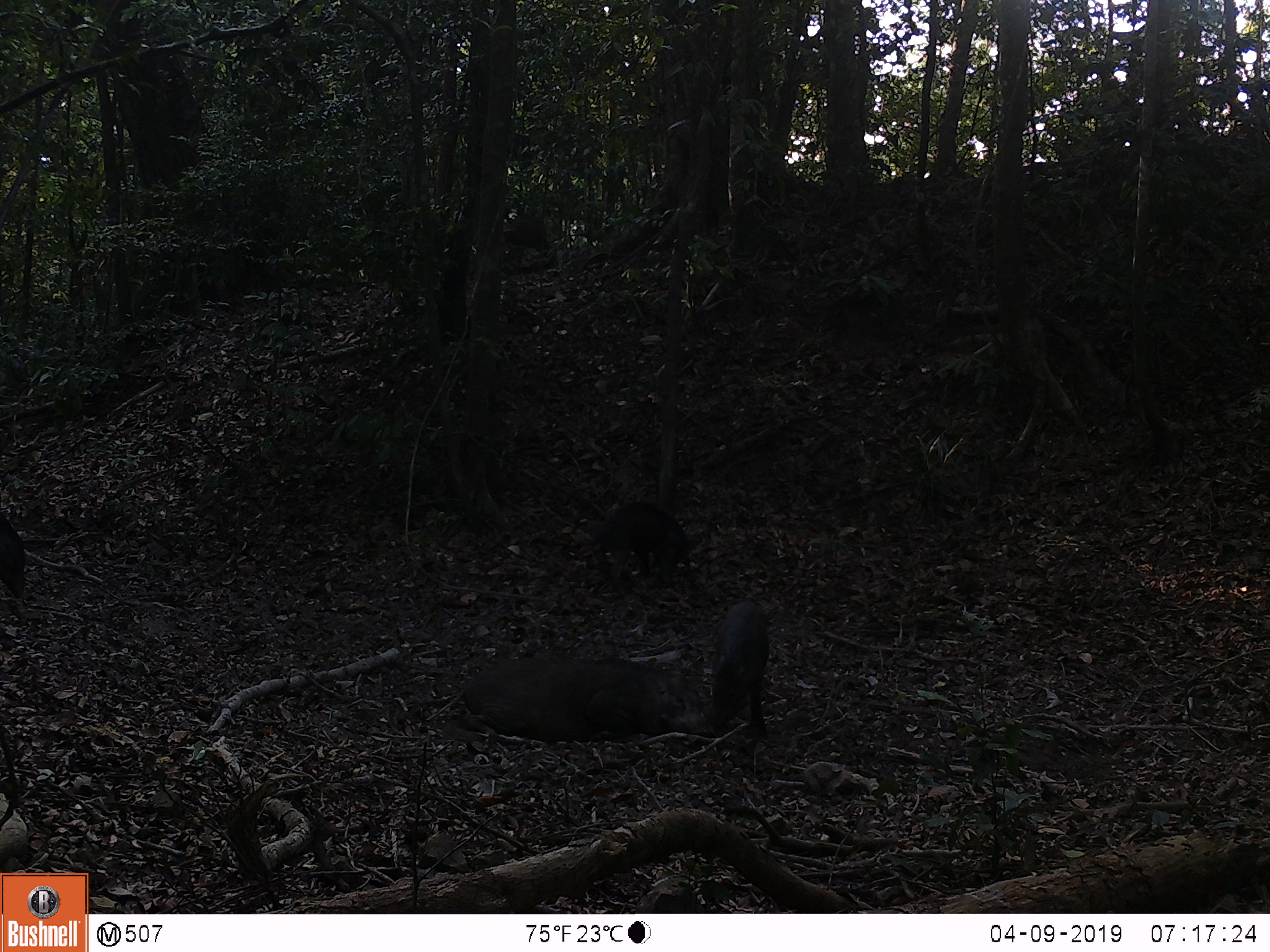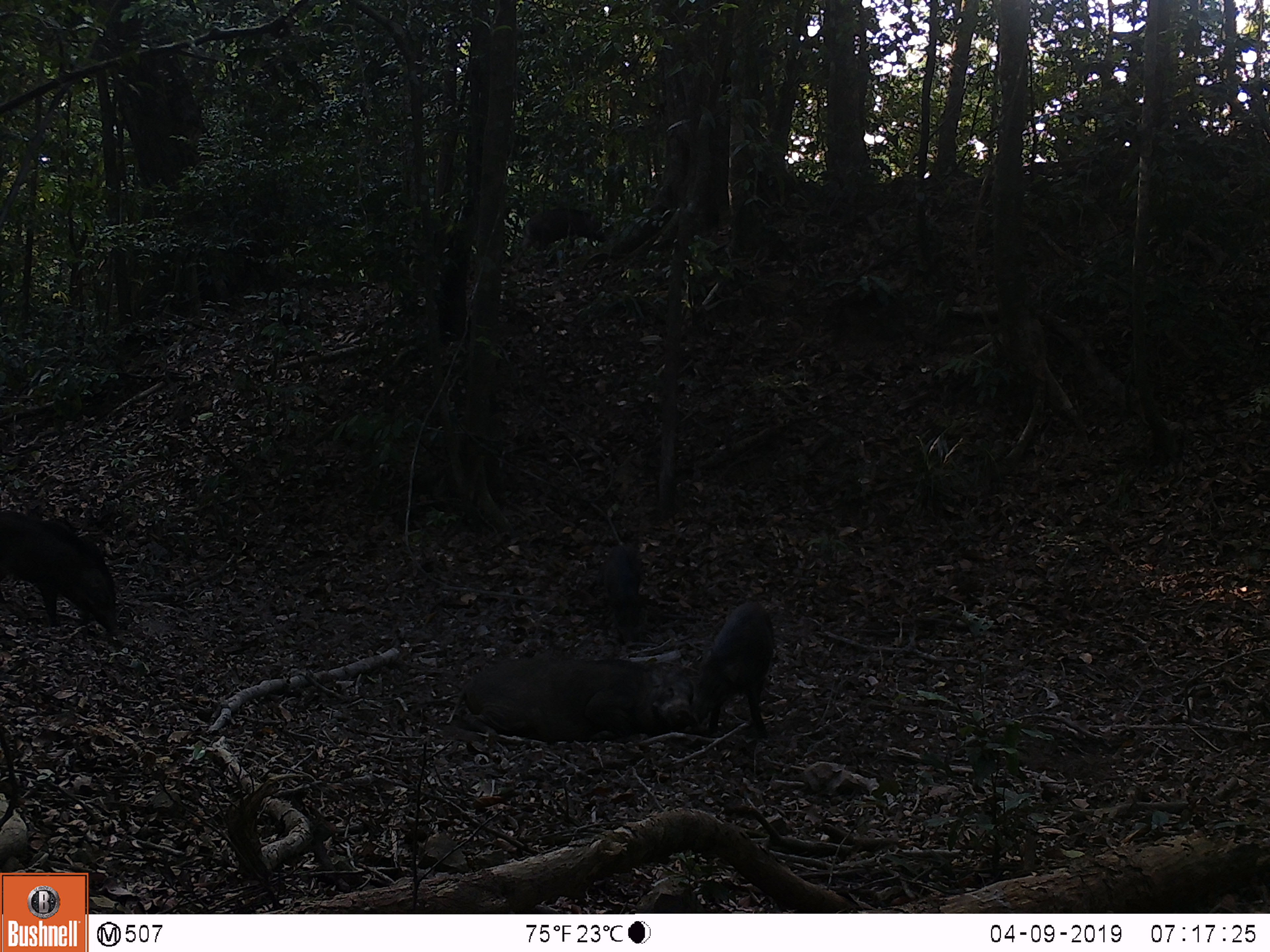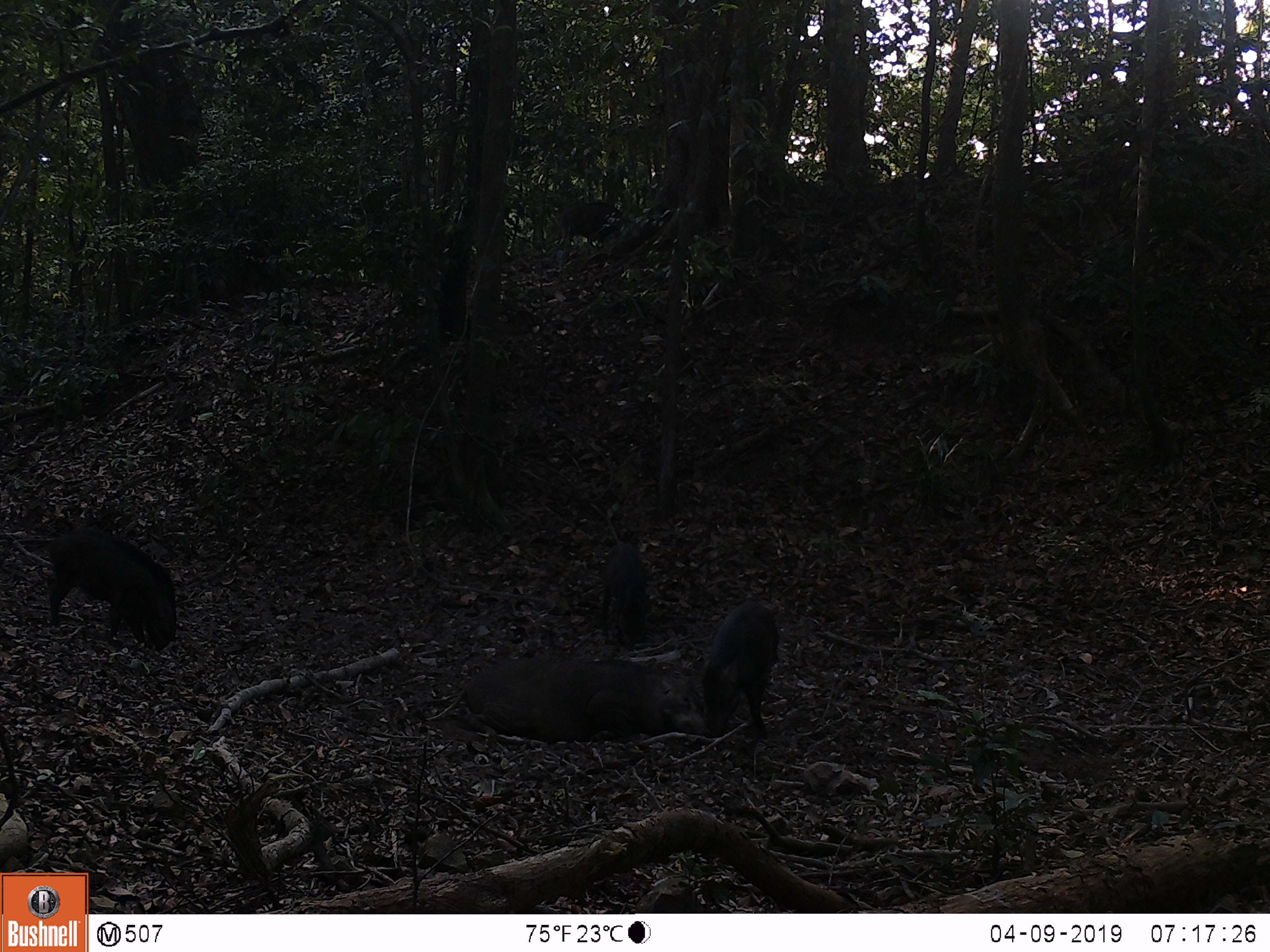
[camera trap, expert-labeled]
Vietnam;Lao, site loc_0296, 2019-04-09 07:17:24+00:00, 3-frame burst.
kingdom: Animalia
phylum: Chordata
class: Mammalia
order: Artiodactyla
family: Suidae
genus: Sus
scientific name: Sus scrofa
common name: eurasian wild pig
Eurasian wild pig (Sus scrofa). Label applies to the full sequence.